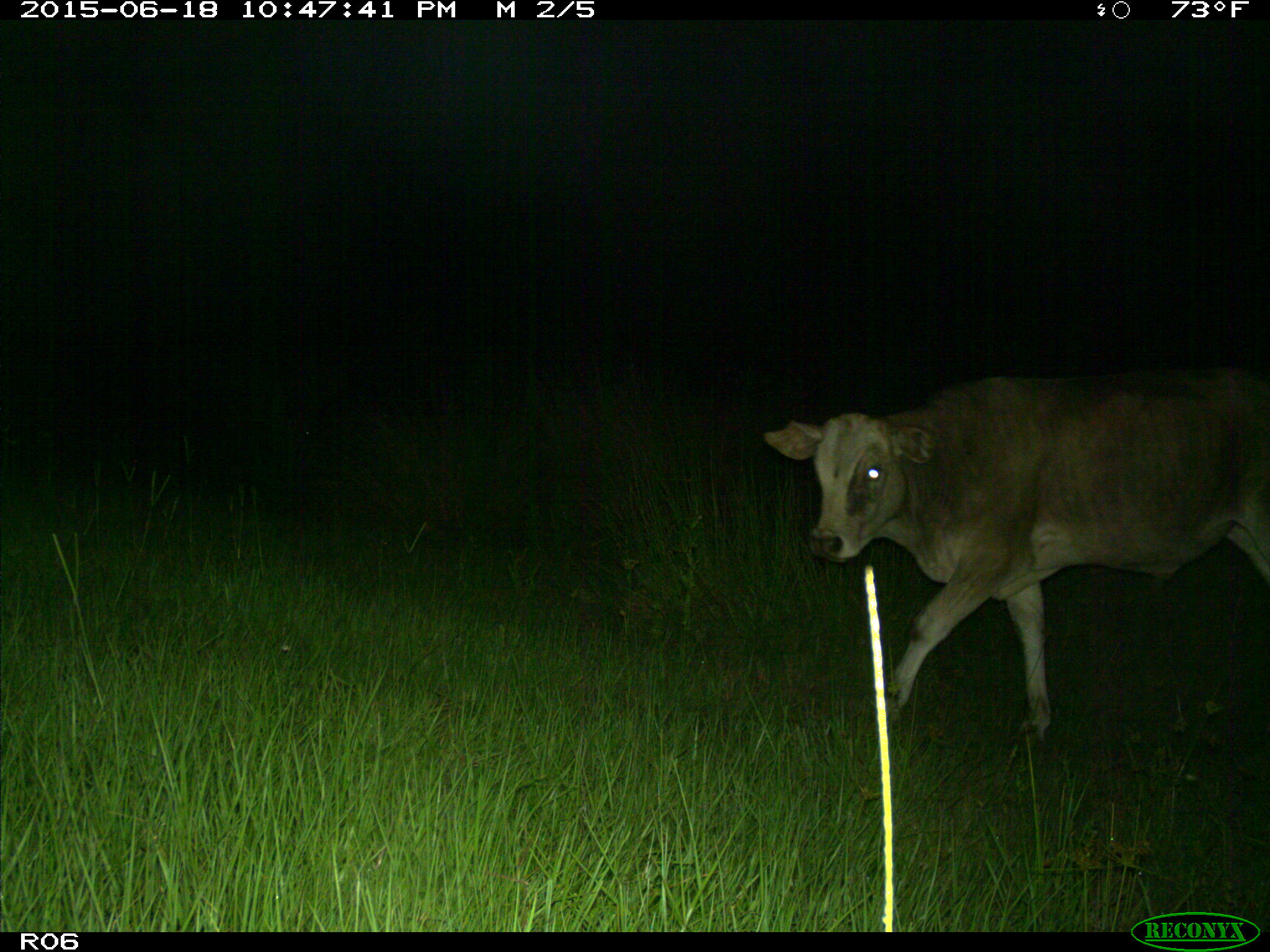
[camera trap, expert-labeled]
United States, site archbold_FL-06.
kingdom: Animalia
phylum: Chordata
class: Mammalia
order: Artiodactyla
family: Bovidae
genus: Bos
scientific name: Bos taurus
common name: domestic cow